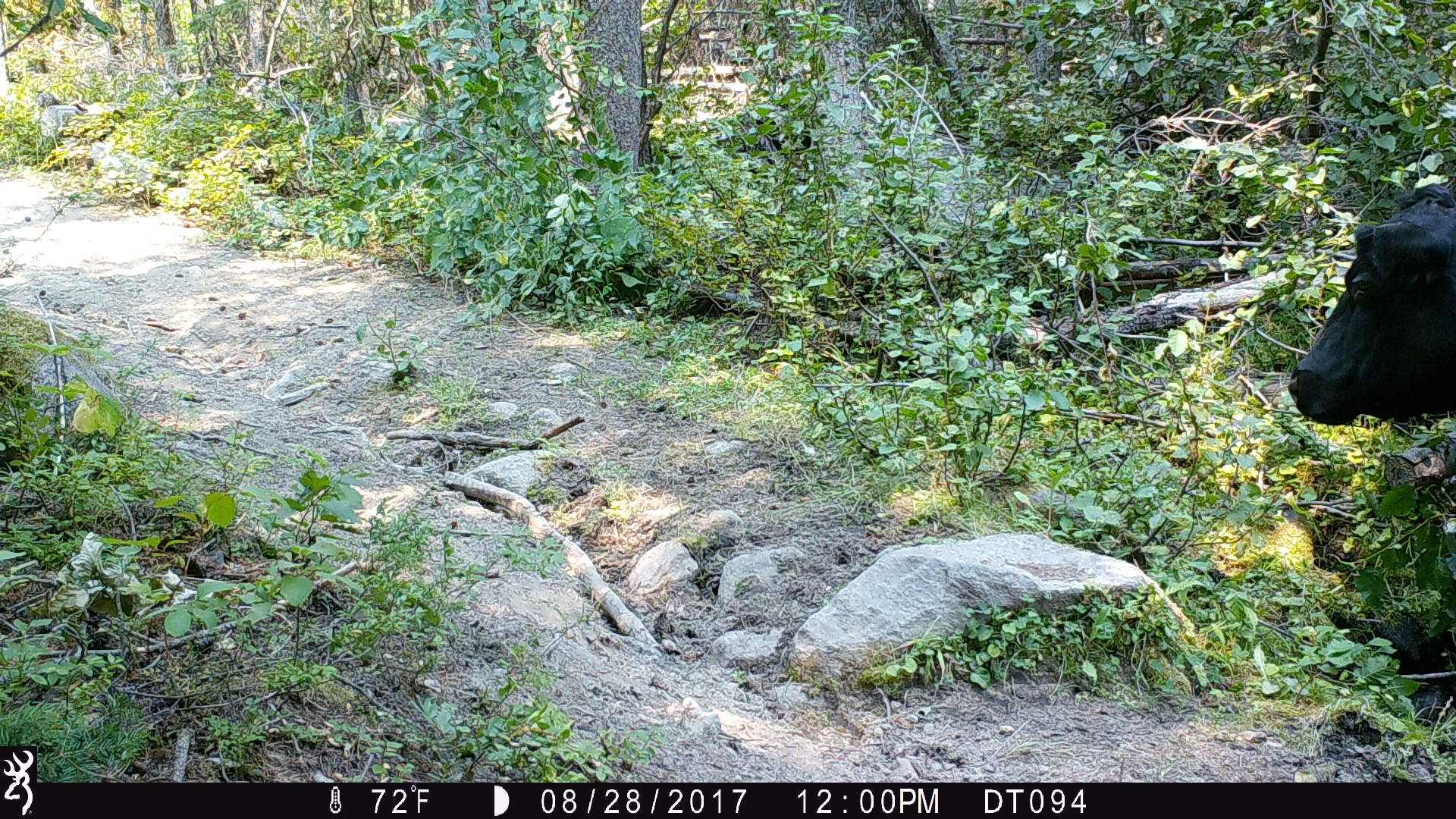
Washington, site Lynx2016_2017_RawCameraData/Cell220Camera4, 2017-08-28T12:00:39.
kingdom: Animalia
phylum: Chordata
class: Mammalia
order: Artiodactyla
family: Bovidae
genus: Bos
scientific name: Bos taurus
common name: domestic cattle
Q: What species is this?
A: Domestic cattle (Bos taurus).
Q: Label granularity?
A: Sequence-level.